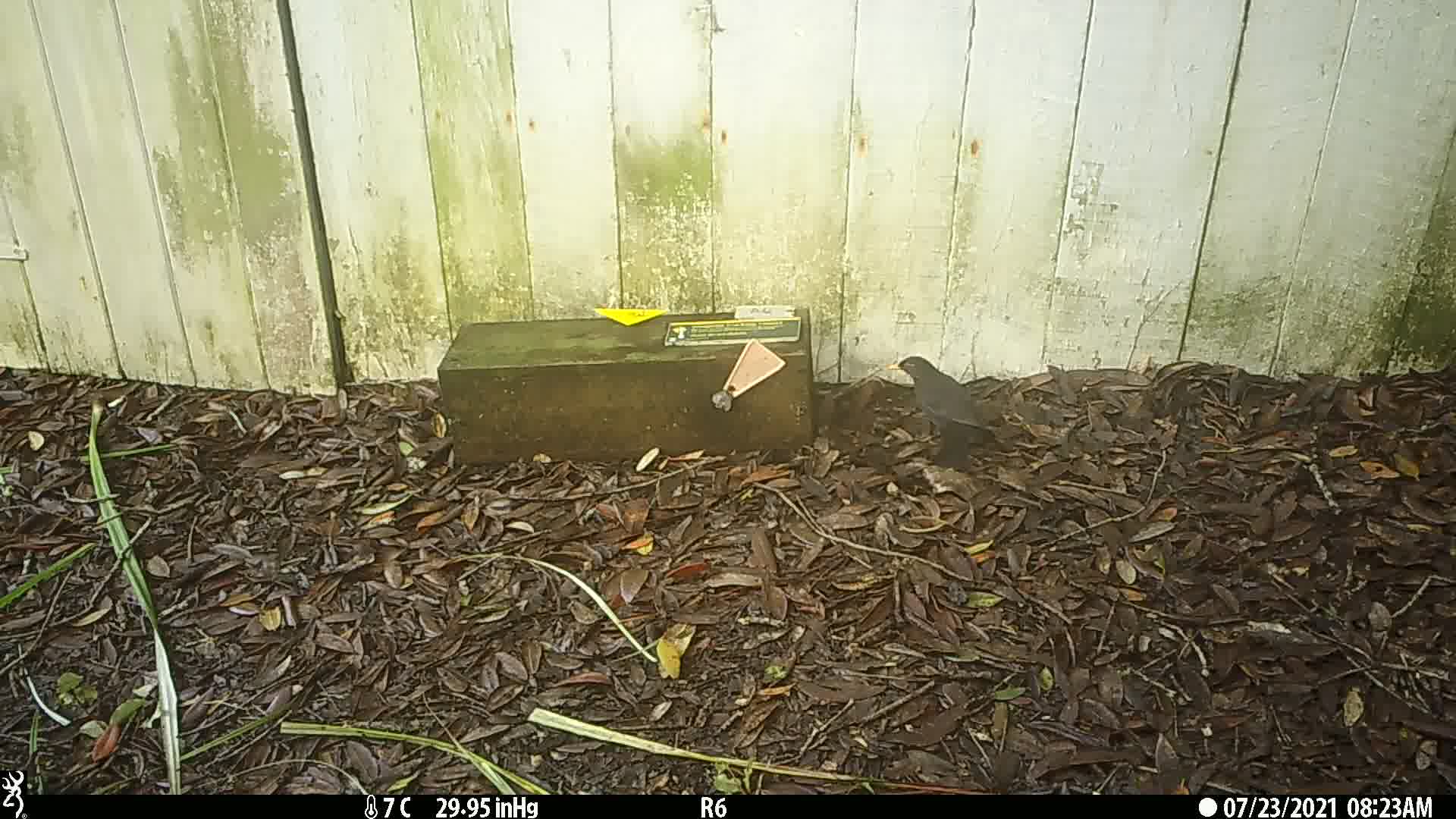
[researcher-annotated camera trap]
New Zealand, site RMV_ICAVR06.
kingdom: Animalia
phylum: Chordata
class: Aves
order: Passeriformes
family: Turdidae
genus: Turdus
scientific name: Turdus merula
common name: eurasian blackbird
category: blackbird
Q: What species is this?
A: Blackbird (eurasian blackbird) (Turdus merula).